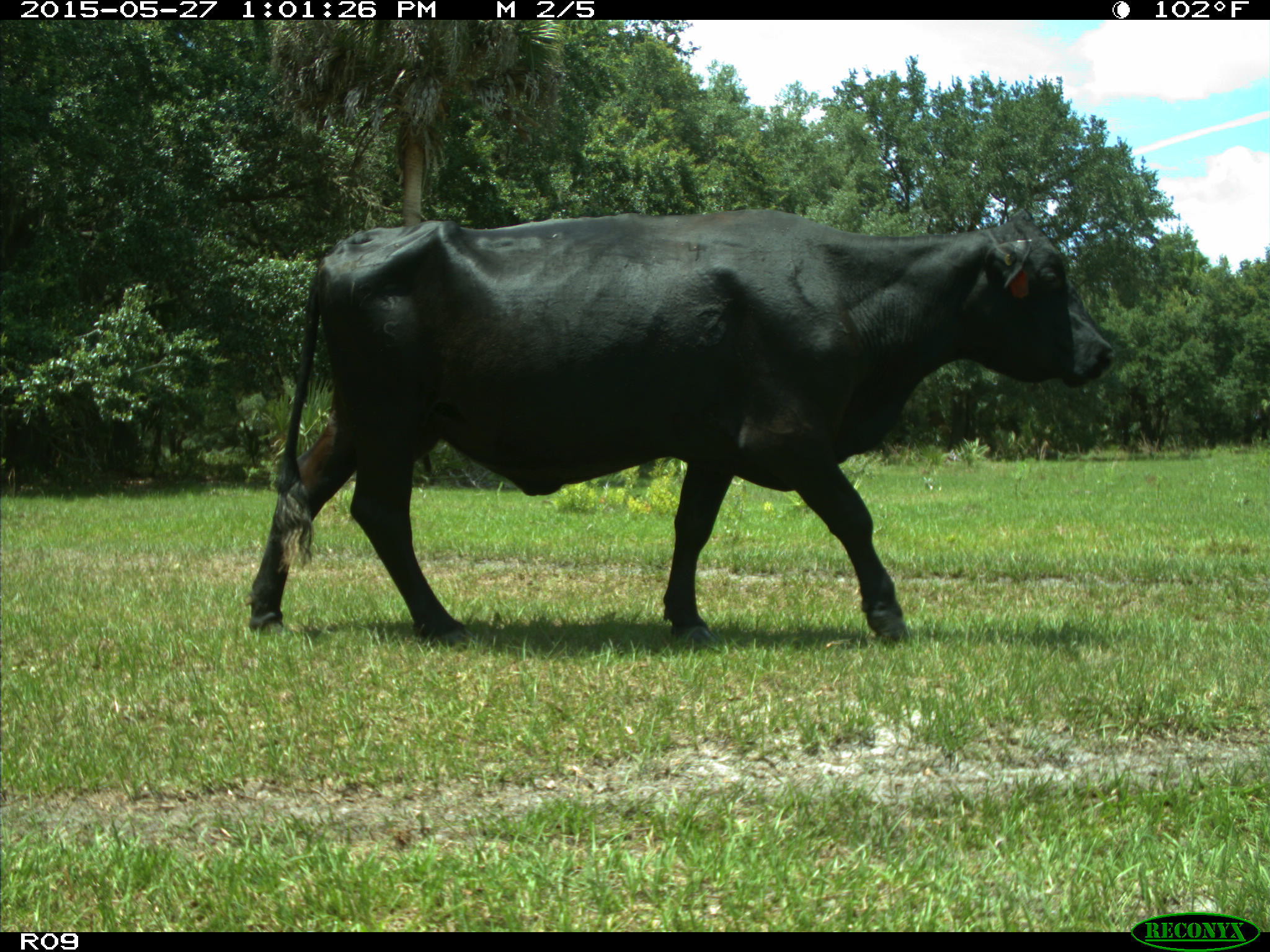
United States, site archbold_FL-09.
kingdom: Animalia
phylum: Chordata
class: Mammalia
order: Artiodactyla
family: Bovidae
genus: Bos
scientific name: Bos taurus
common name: domestic cow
Bos taurus (domestic cow).